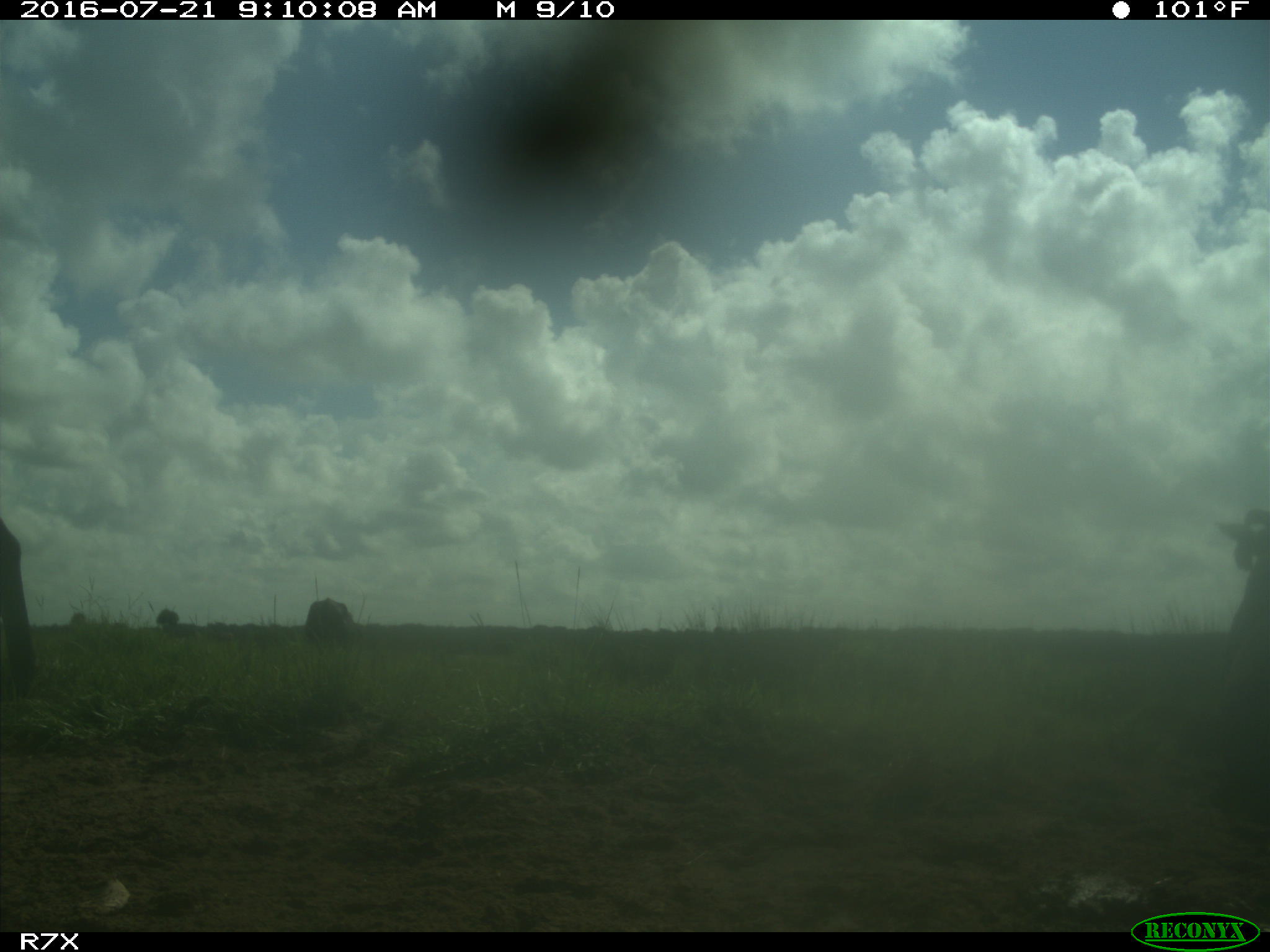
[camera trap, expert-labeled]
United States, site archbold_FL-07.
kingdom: Animalia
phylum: Chordata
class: Mammalia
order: Artiodactyla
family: Bovidae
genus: Bos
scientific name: Bos taurus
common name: domestic cow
Bos taurus (domestic cow).